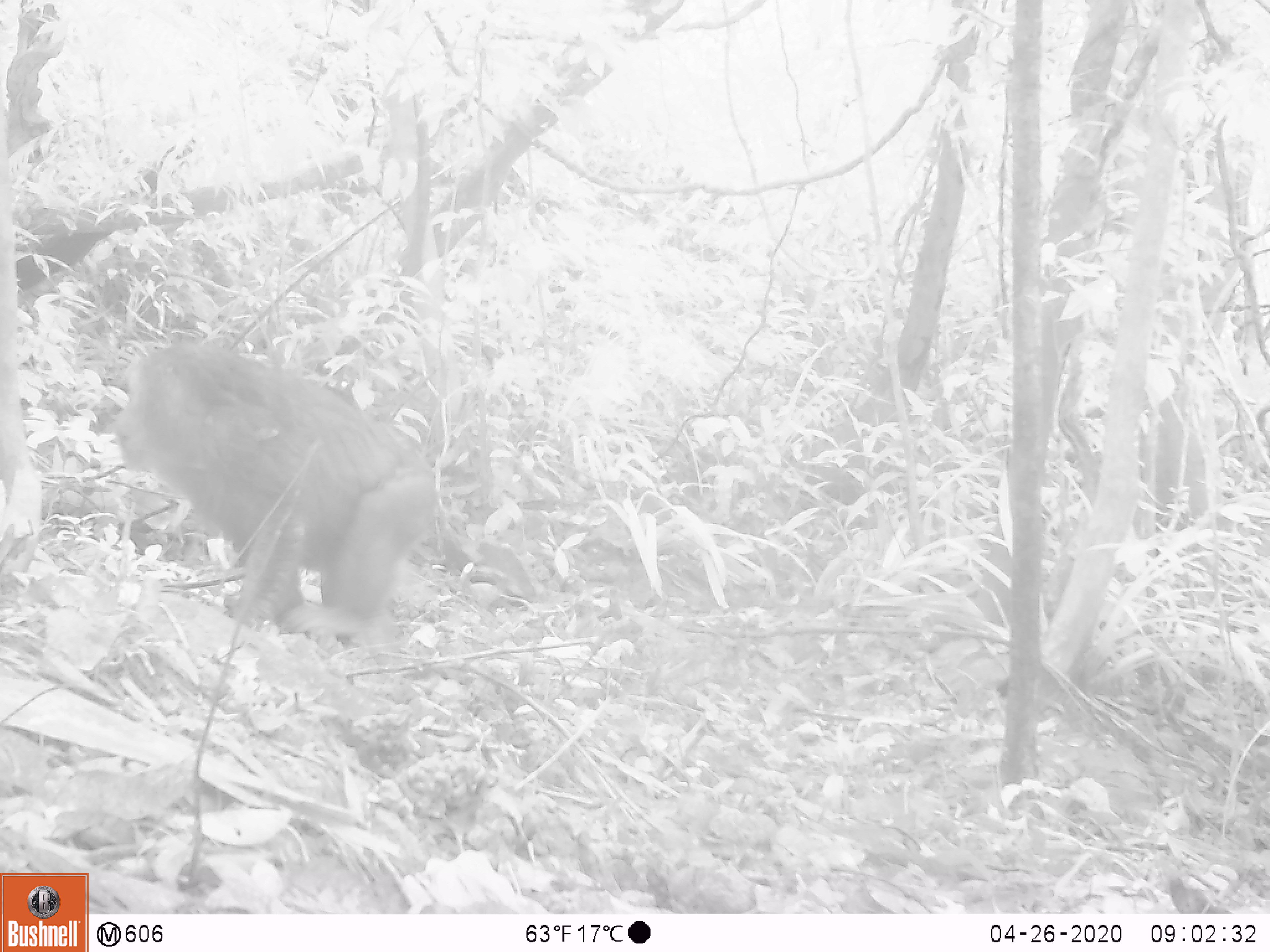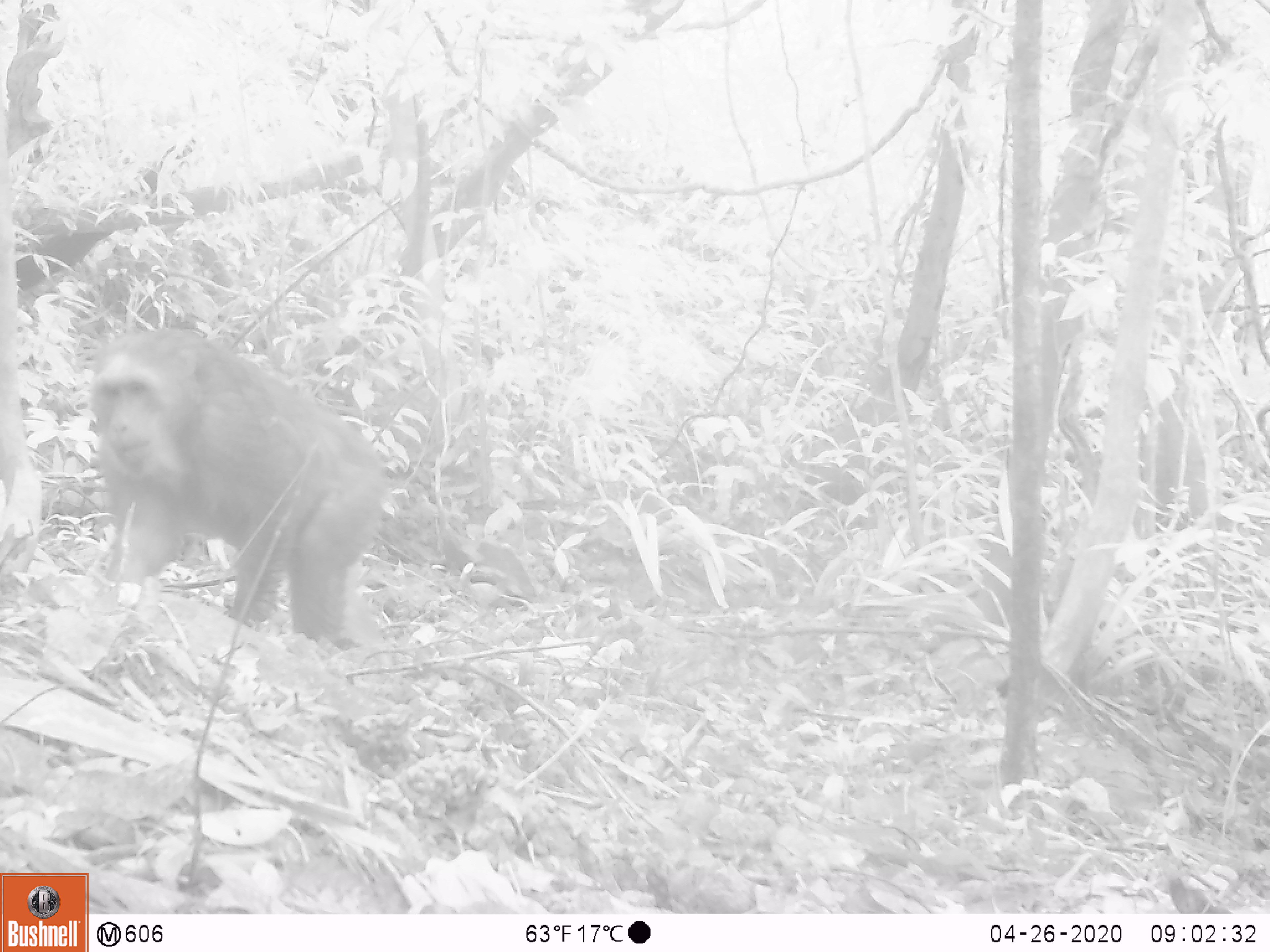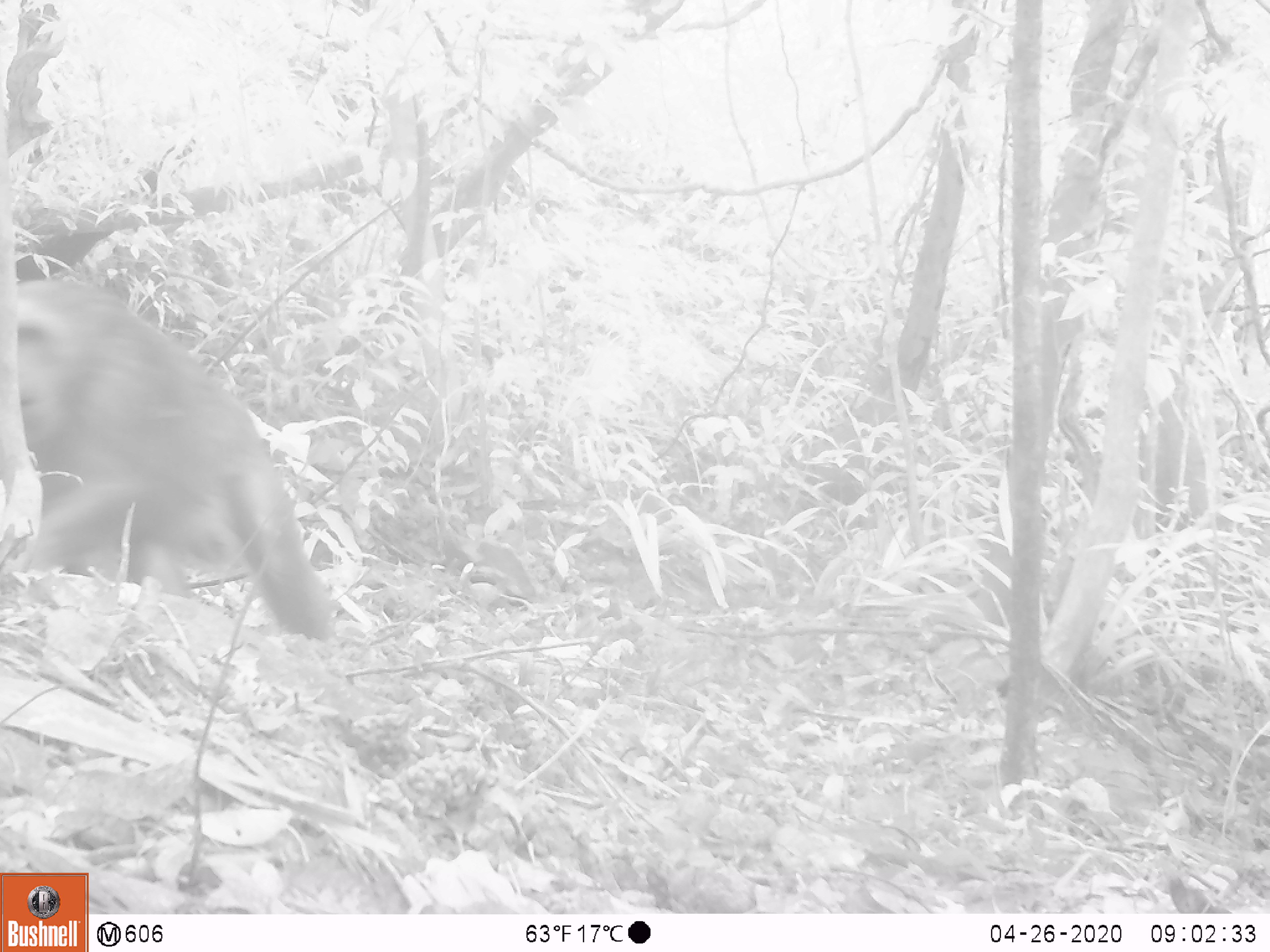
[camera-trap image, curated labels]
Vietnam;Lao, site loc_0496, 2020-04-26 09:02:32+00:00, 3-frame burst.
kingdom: Animalia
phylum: Chordata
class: Mammalia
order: Primates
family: Cercopithecidae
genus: Macaca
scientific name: Macaca arctoides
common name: stump-tailed macaque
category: stump tailed macaque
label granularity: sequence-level